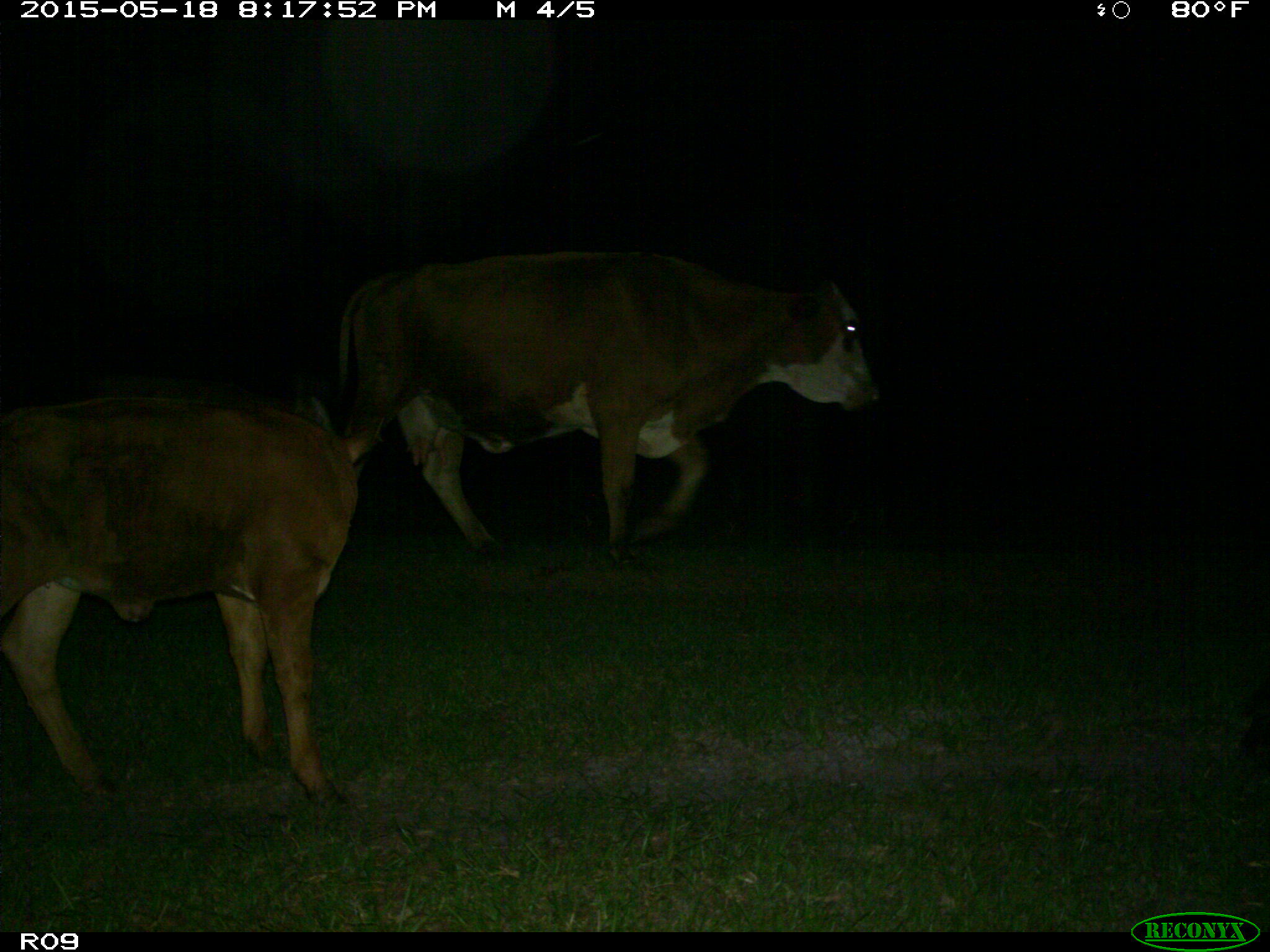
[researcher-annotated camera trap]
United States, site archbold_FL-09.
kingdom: Animalia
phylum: Chordata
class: Mammalia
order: Artiodactyla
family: Bovidae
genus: Bos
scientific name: Bos taurus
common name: domestic cow